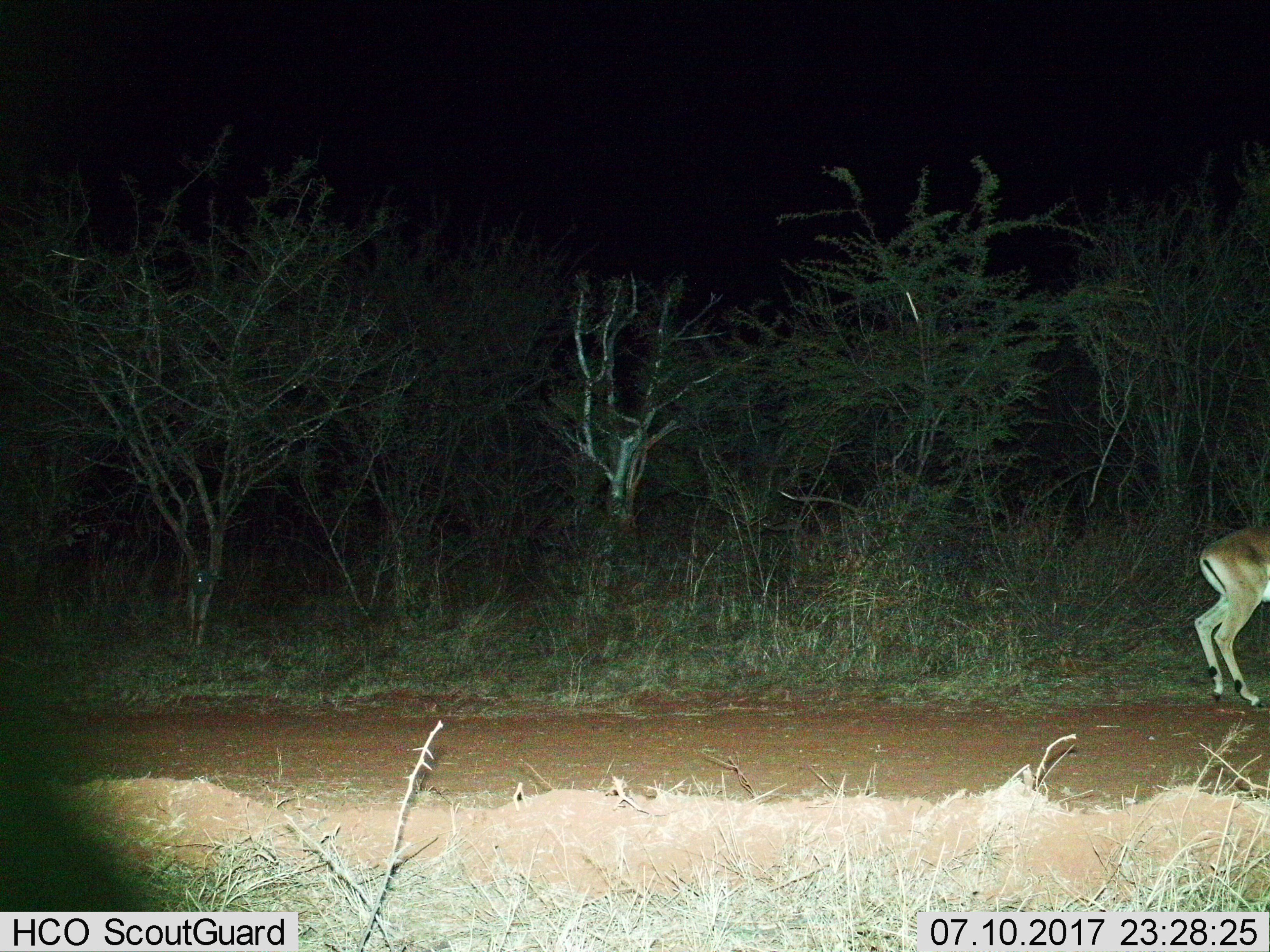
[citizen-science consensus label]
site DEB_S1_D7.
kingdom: Animalia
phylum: Chordata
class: Mammalia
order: Artiodactyla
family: Bovidae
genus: Aepyceros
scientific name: Aepyceros melampus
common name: impala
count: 1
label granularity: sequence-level